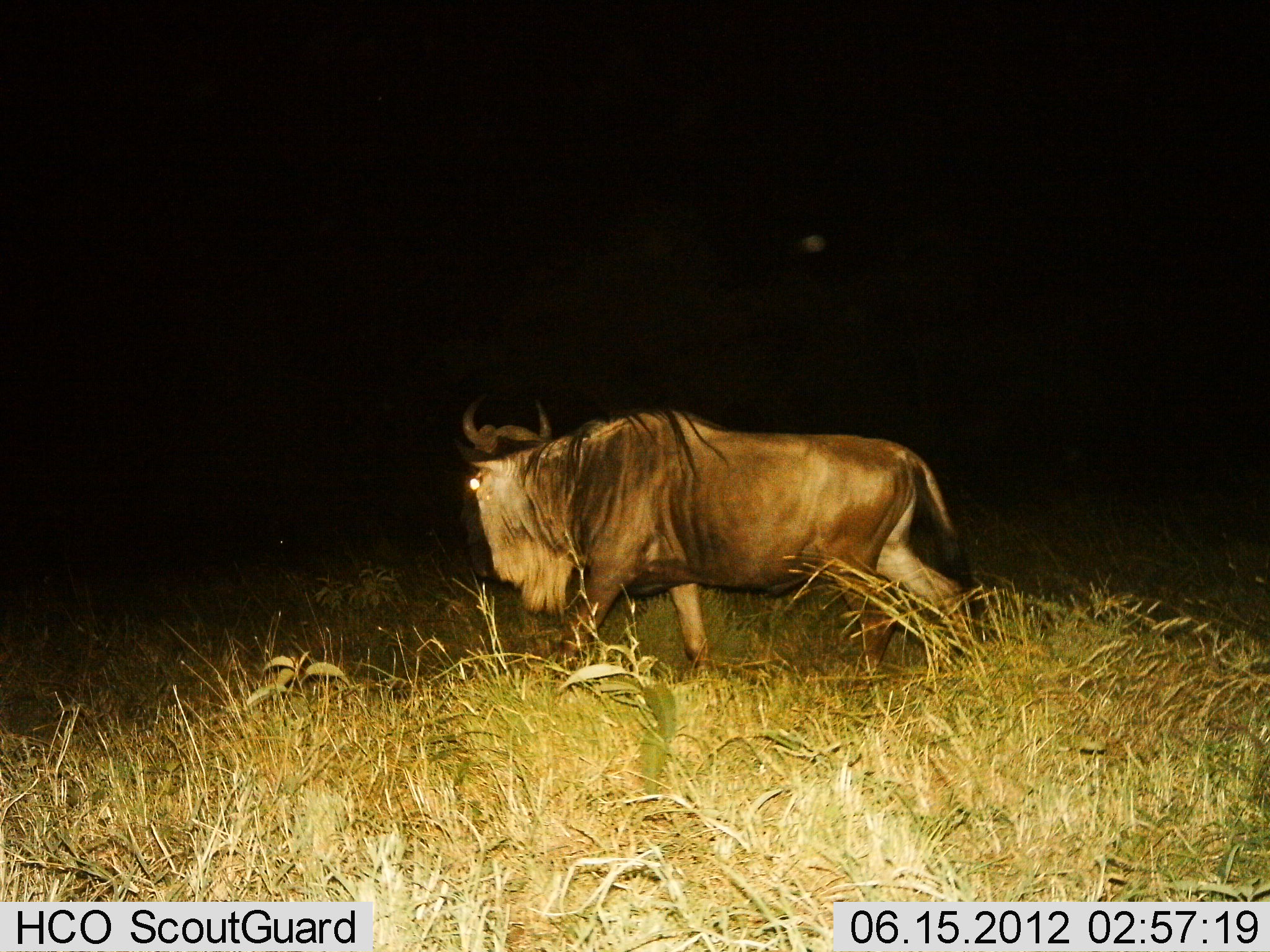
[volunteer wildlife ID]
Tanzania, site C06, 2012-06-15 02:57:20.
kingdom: Animalia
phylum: Chordata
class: Mammalia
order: Artiodactyla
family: Bovidae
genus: Connochaetes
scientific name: Connochaetes taurinus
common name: blue wildebeest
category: wildebeest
Wildebeest (blue wildebeest) (Connochaetes taurinus), count 1. Behavior (volunteer vote fractions): standing 10%, resting 0%, moving 100%, interacting 0%. Young present (vote fraction): 0%. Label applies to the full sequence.